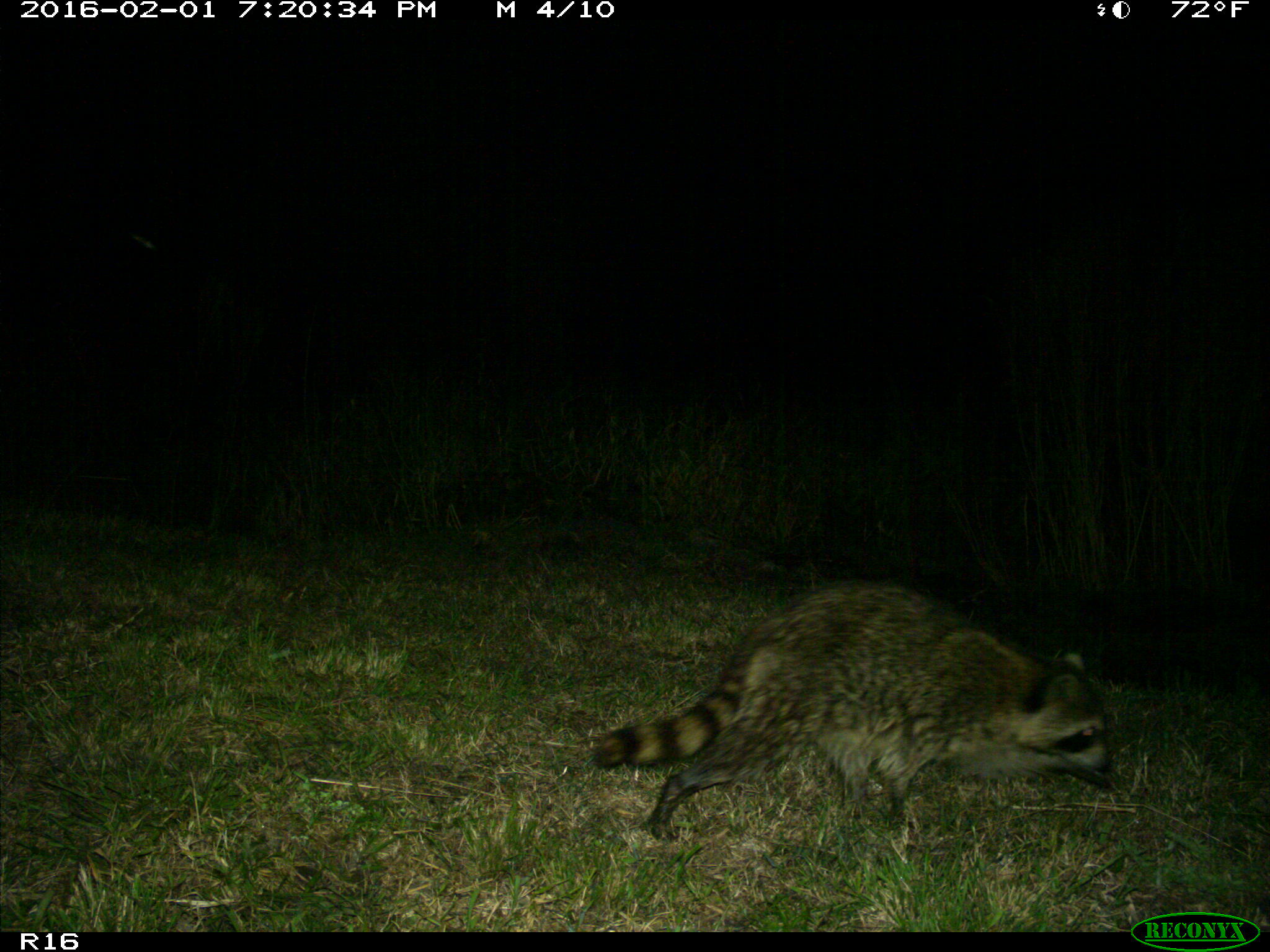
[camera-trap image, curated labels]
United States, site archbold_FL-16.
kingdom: Animalia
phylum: Chordata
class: Mammalia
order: Carnivora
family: Procyonidae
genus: Procyon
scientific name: Procyon lotor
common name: common raccoon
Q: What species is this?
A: Procyon lotor (common raccoon).